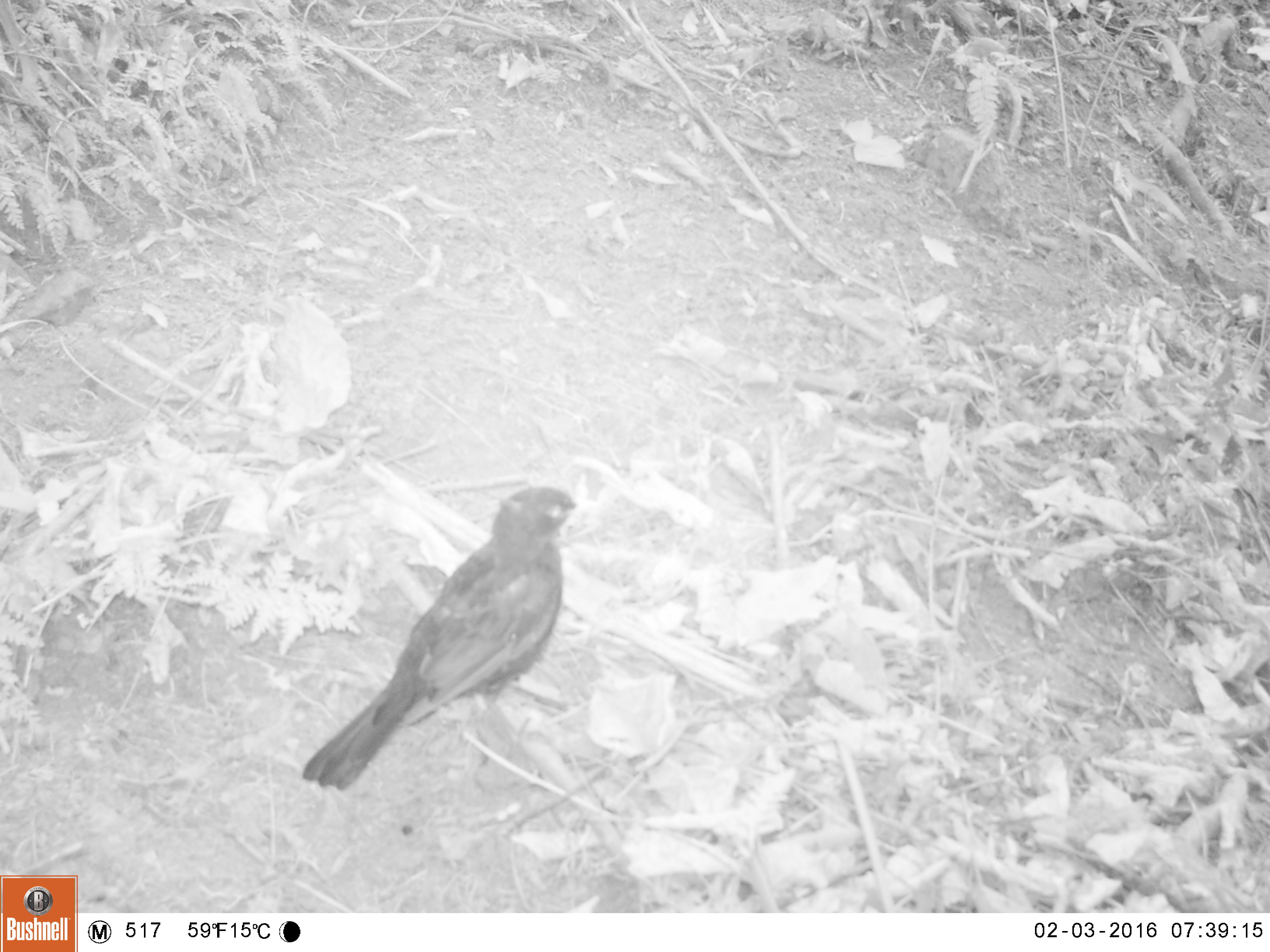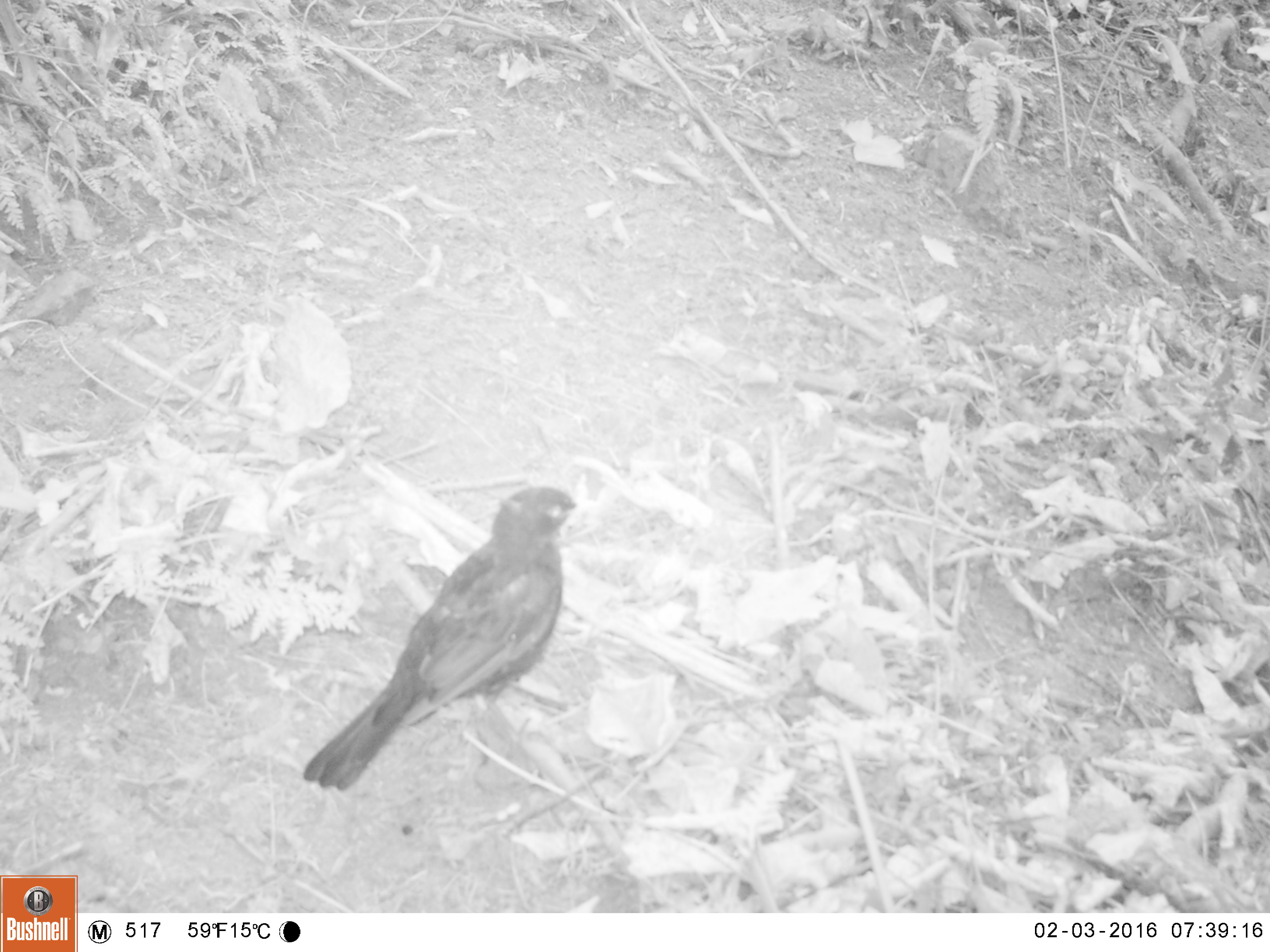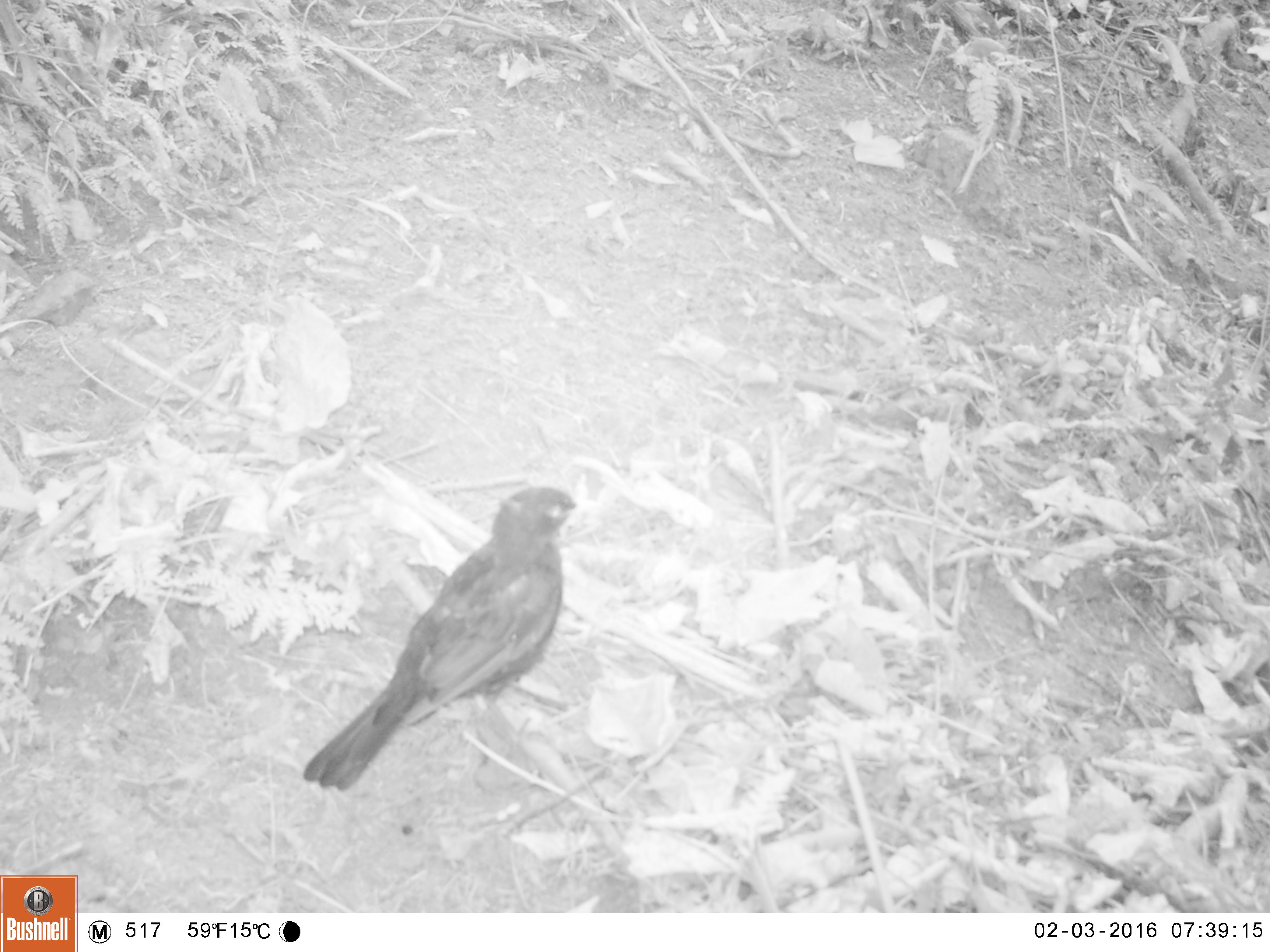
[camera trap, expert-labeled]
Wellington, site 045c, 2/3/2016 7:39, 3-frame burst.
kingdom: Animalia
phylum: Chordata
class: Aves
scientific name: Aves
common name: bird